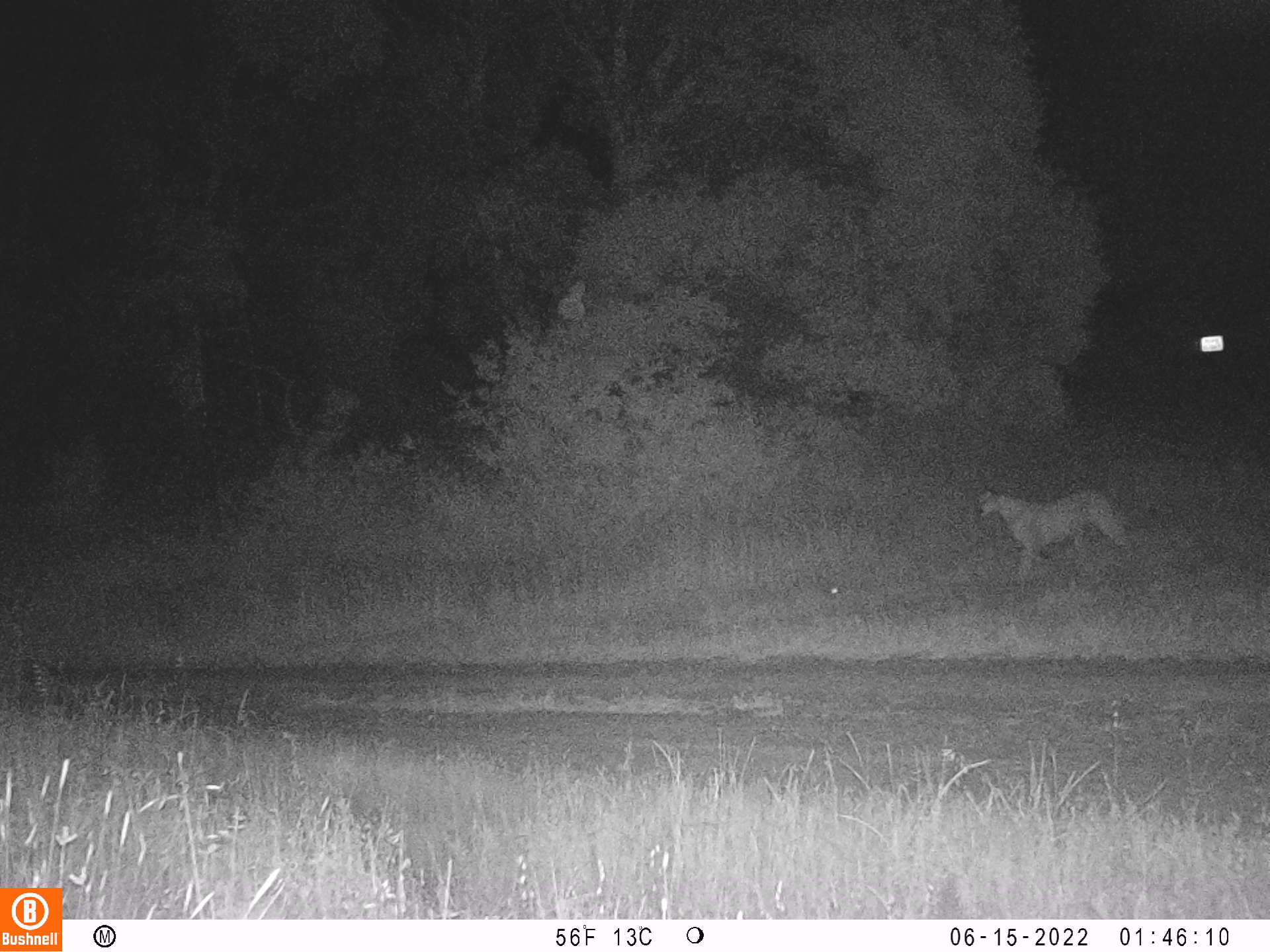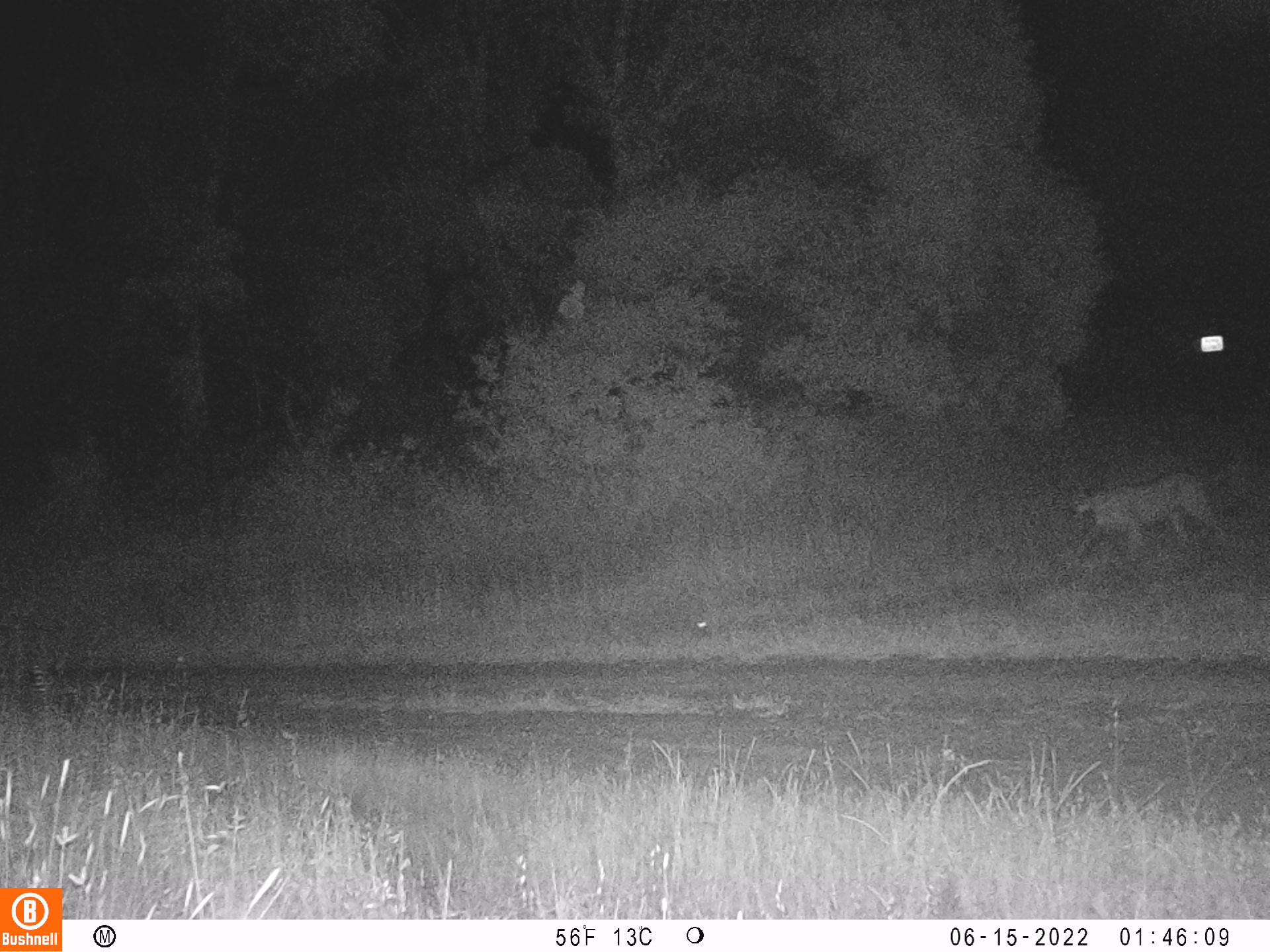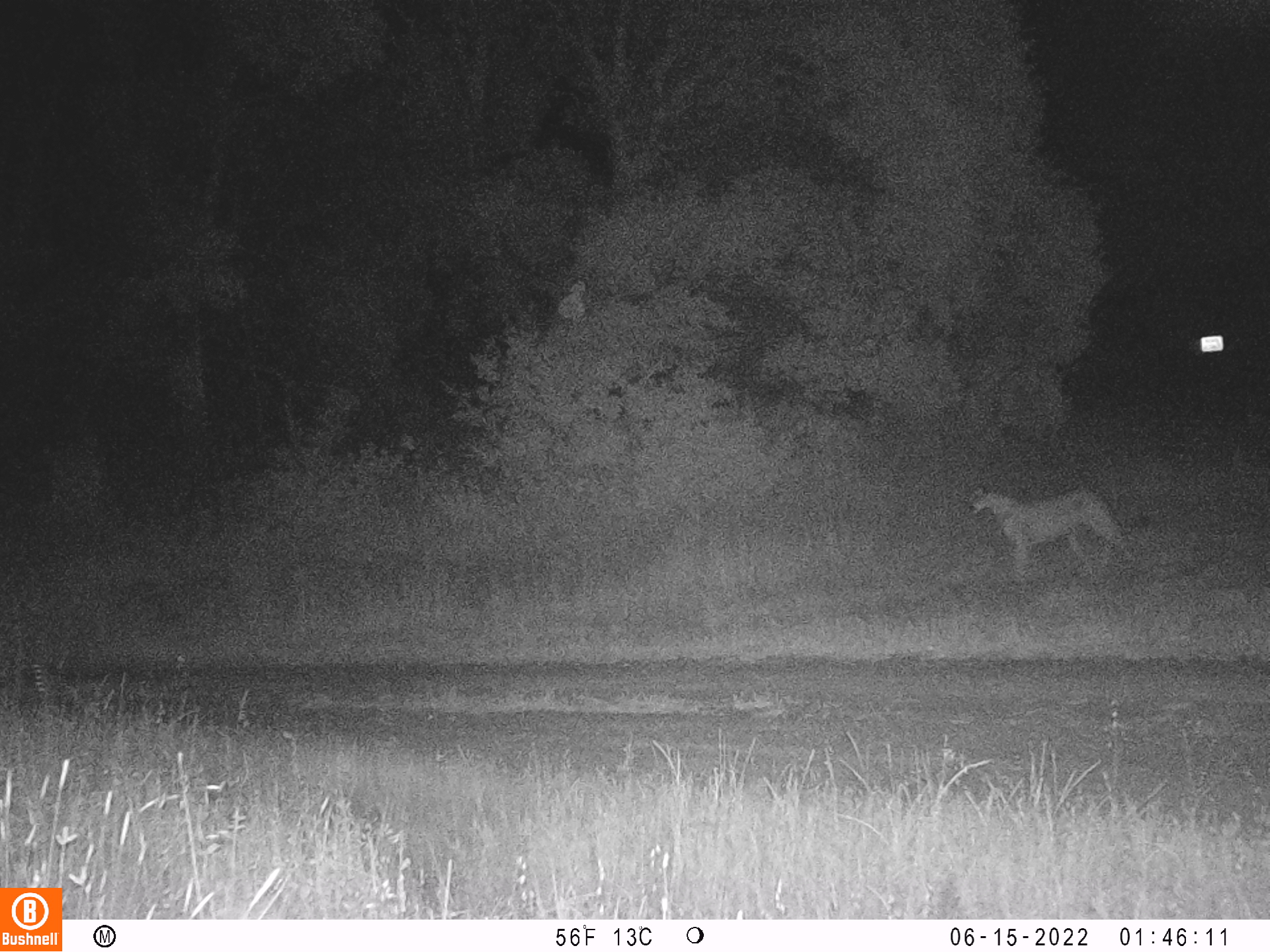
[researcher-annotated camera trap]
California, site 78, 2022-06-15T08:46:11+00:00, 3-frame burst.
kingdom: Animalia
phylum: Chordata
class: Mammalia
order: Carnivora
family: Felidae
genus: Puma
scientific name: Puma concolor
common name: puma